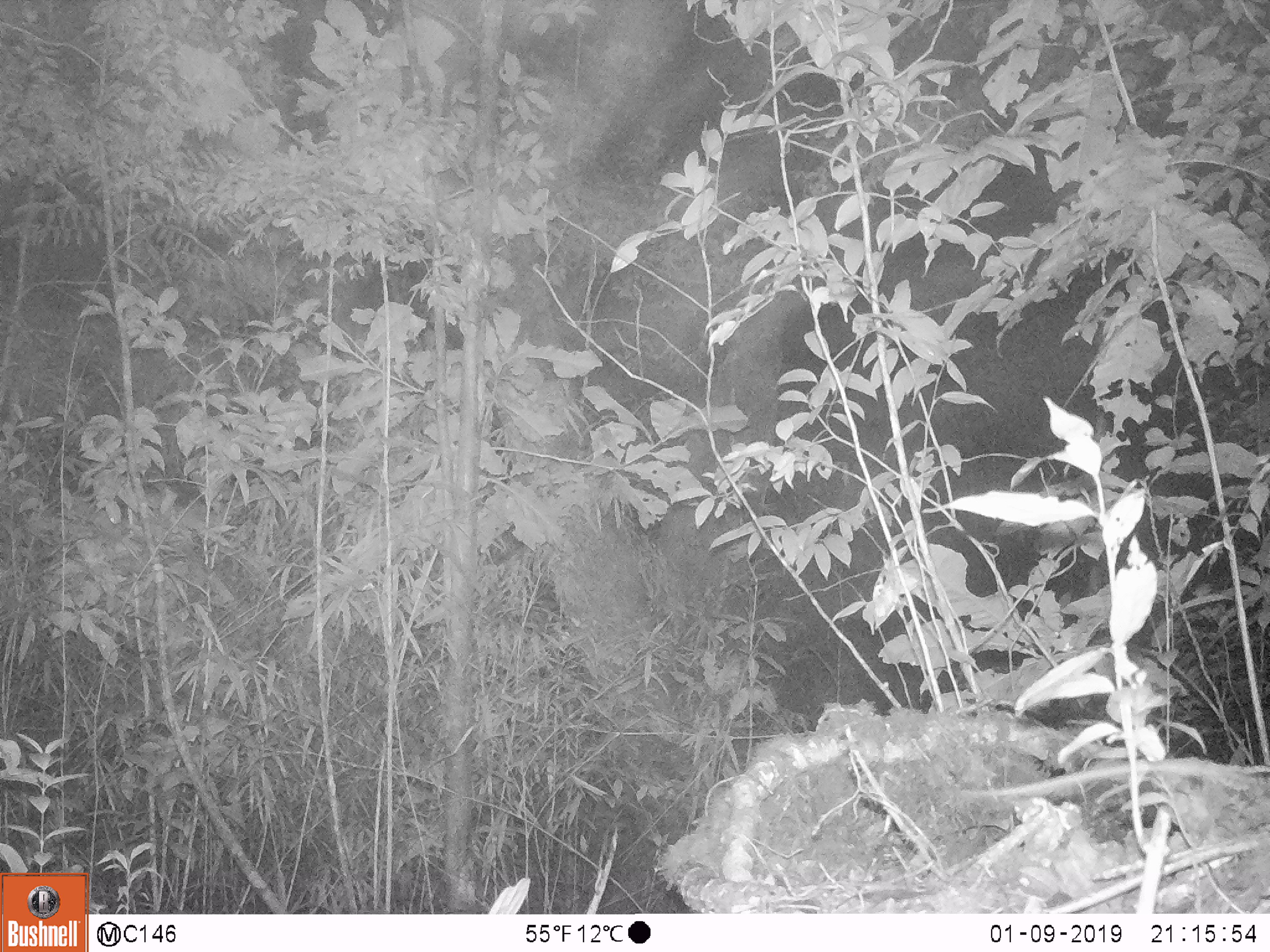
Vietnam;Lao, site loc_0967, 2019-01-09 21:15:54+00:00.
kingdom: Animalia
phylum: Chordata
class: Mammalia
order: Rodentia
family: Muridae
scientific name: Muridae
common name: old-world mice and rats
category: unidentified murid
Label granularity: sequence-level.